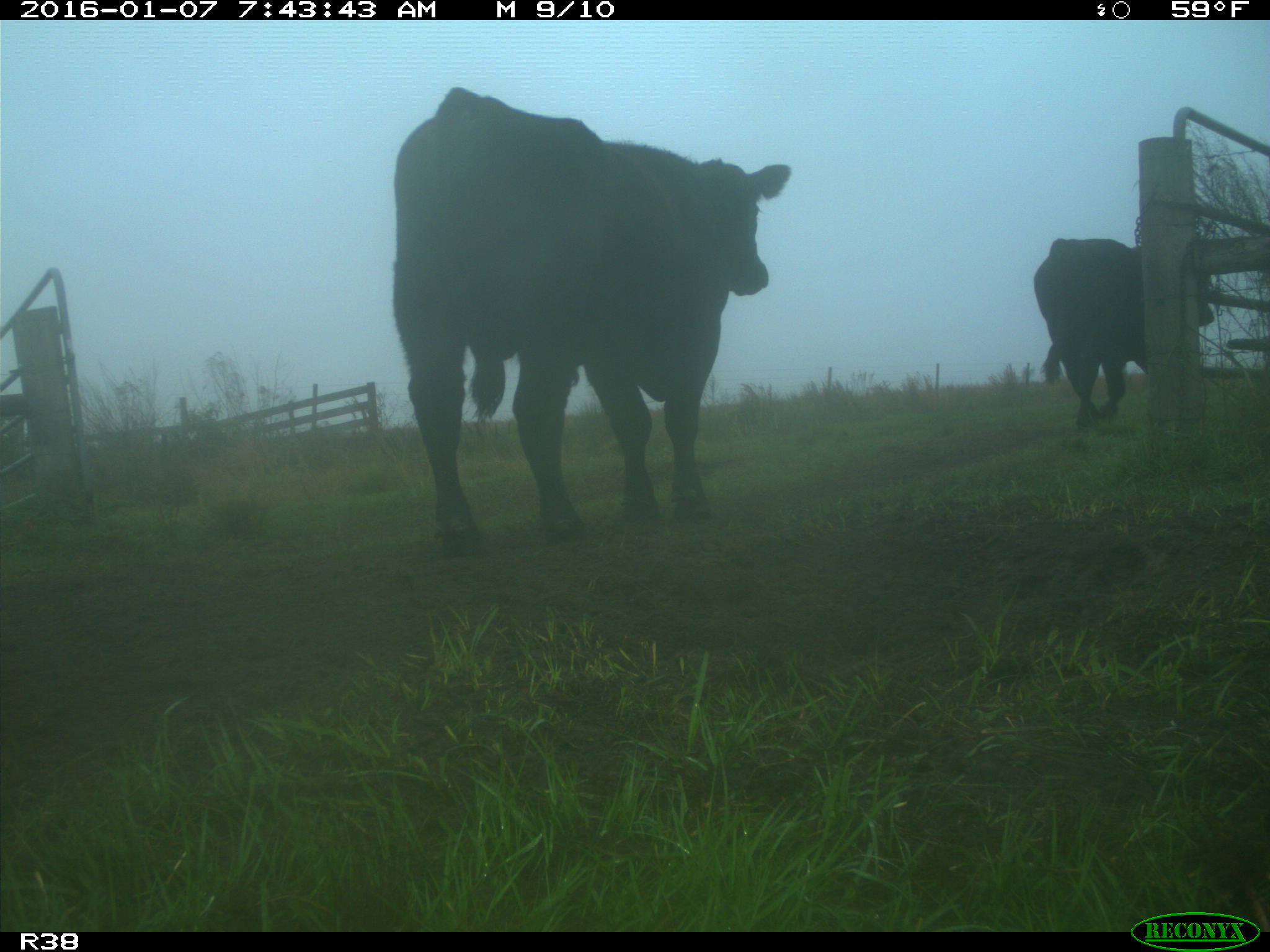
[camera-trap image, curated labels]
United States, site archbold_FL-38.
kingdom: Animalia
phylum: Chordata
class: Mammalia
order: Artiodactyla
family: Bovidae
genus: Bos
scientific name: Bos taurus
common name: domestic cow